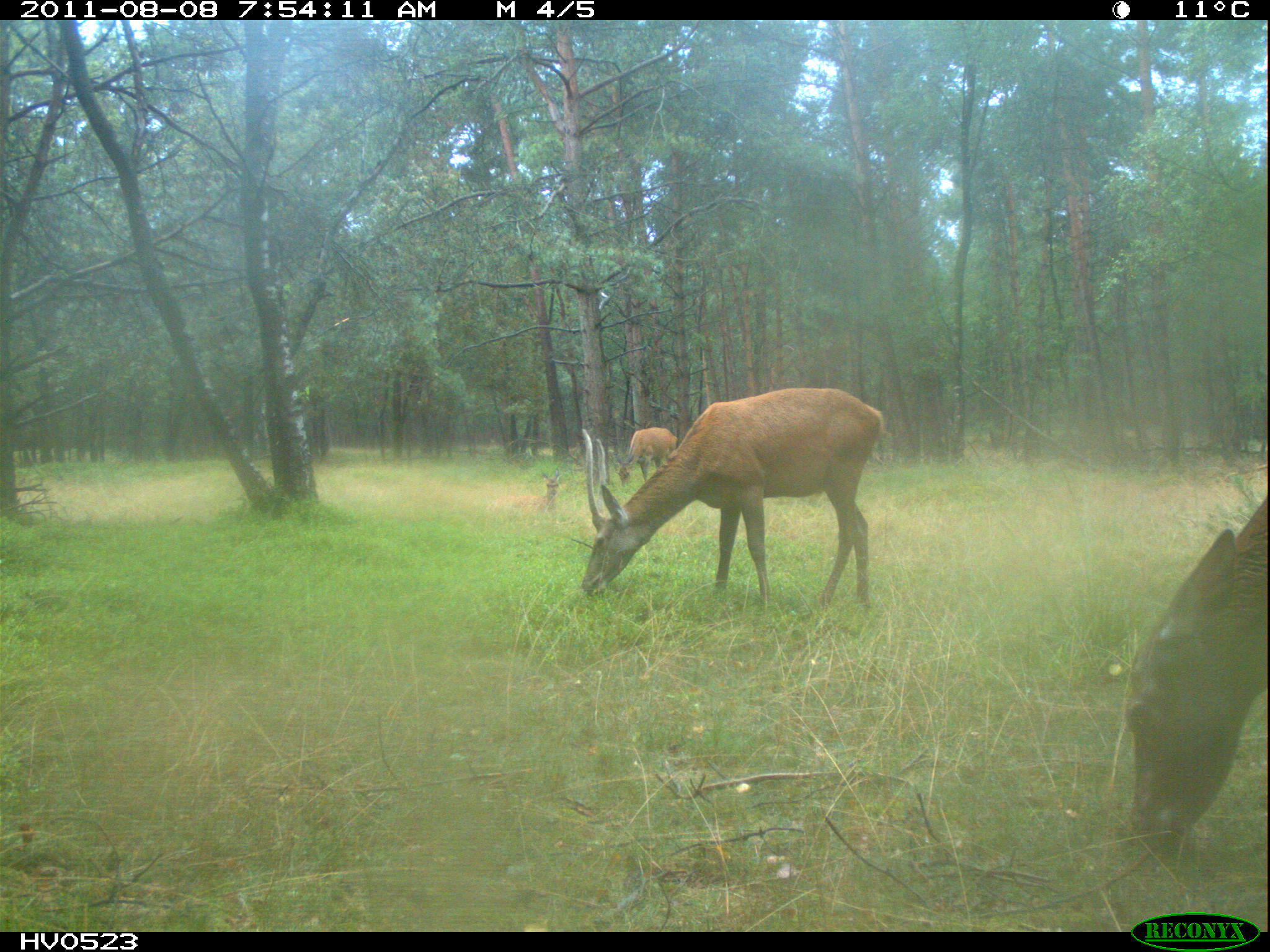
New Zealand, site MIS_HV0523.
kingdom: Animalia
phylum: Chordata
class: Mammalia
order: Artiodactyla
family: Cervidae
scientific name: Cervidae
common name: deer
Deer (Cervidae).